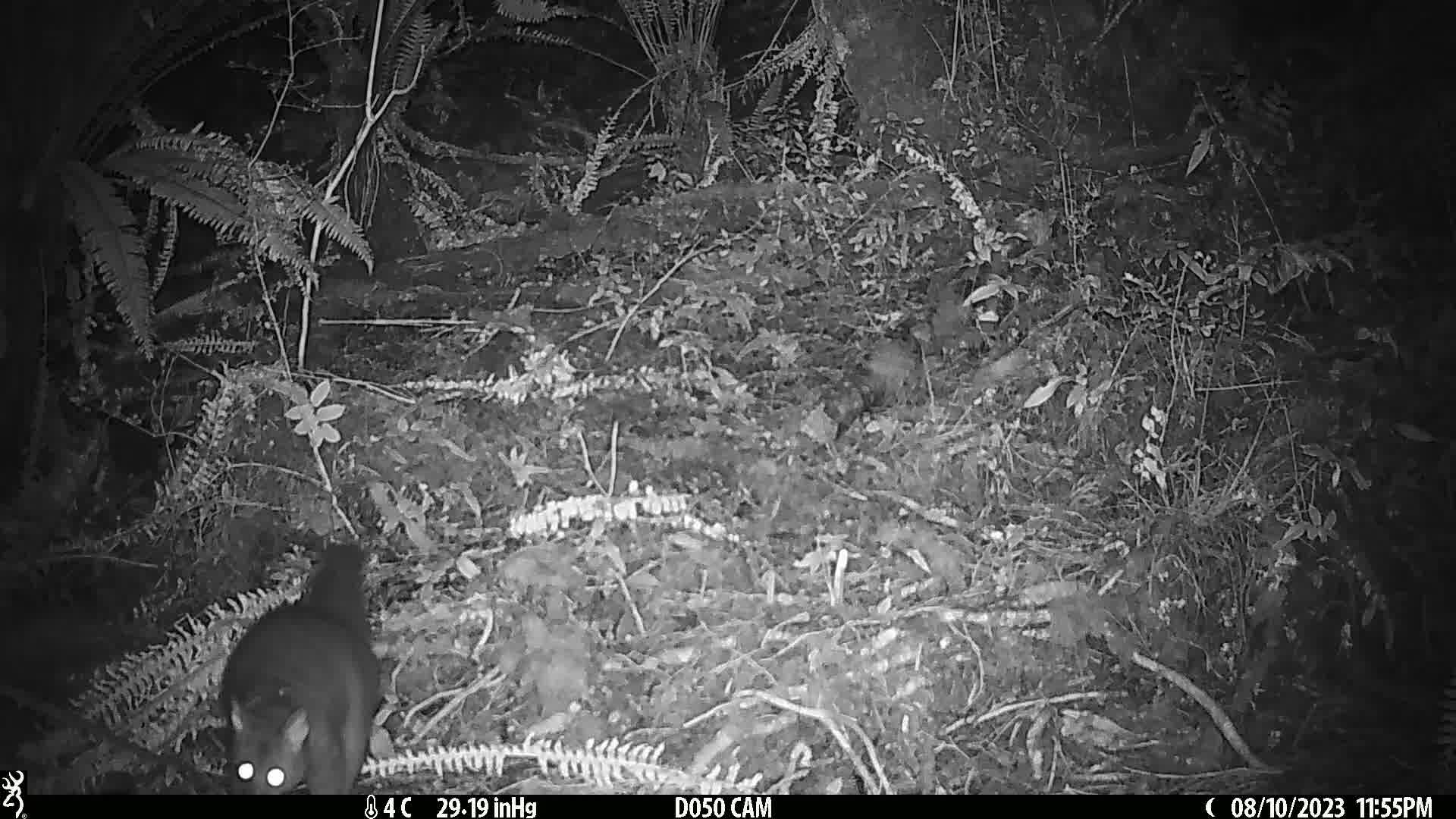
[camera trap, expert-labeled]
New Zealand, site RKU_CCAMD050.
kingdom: Animalia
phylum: Chordata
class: Mammalia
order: Diprotodontia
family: Phalangeridae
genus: Trichosurus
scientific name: Trichosurus vulpecula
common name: common brushtail possum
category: possum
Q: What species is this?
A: Possum (common brushtail possum) (Trichosurus vulpecula).